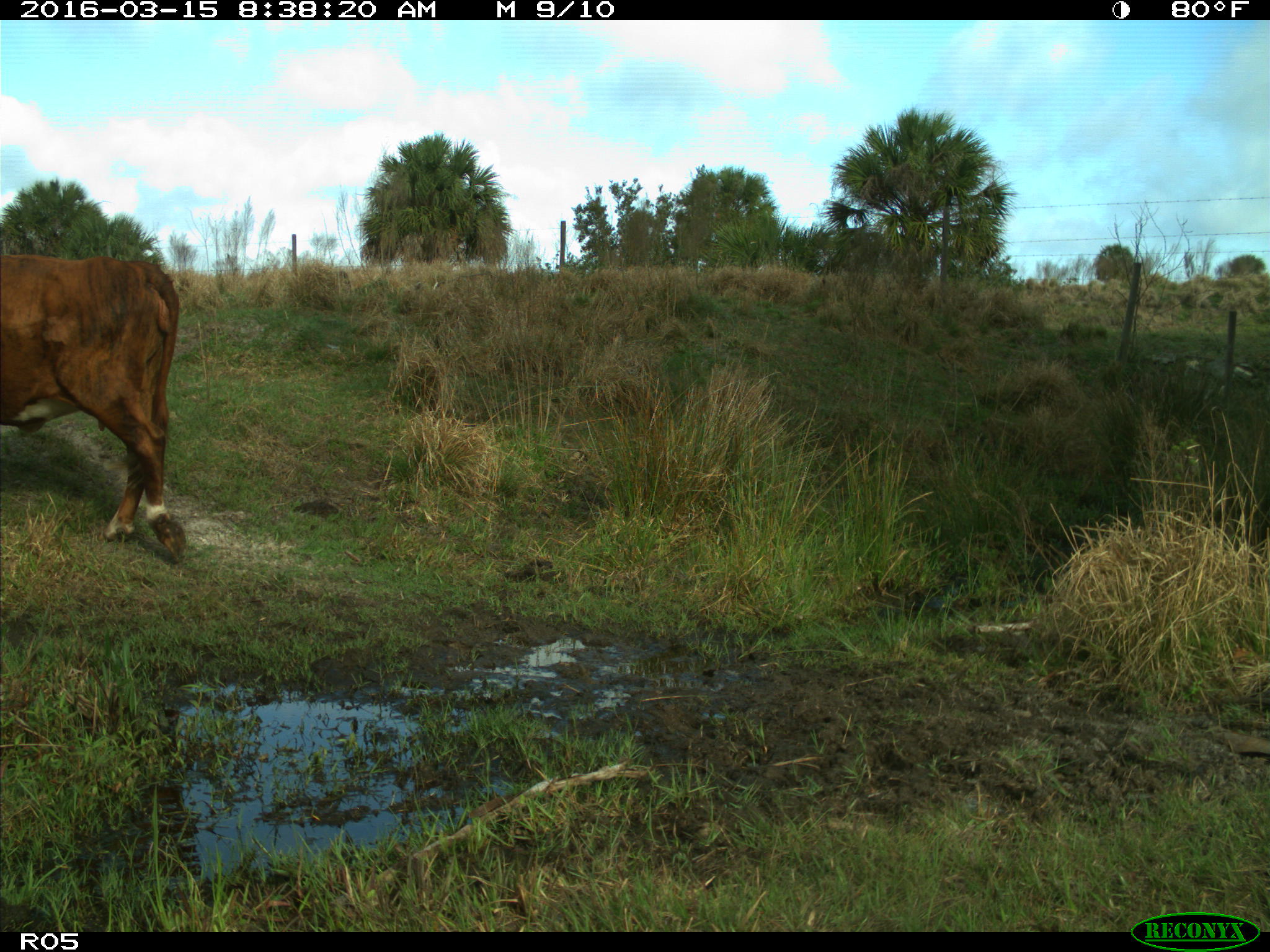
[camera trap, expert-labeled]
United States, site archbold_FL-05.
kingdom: Animalia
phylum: Chordata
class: Mammalia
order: Artiodactyla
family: Bovidae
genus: Bos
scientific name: Bos taurus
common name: domestic cow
Bos taurus (domestic cow).